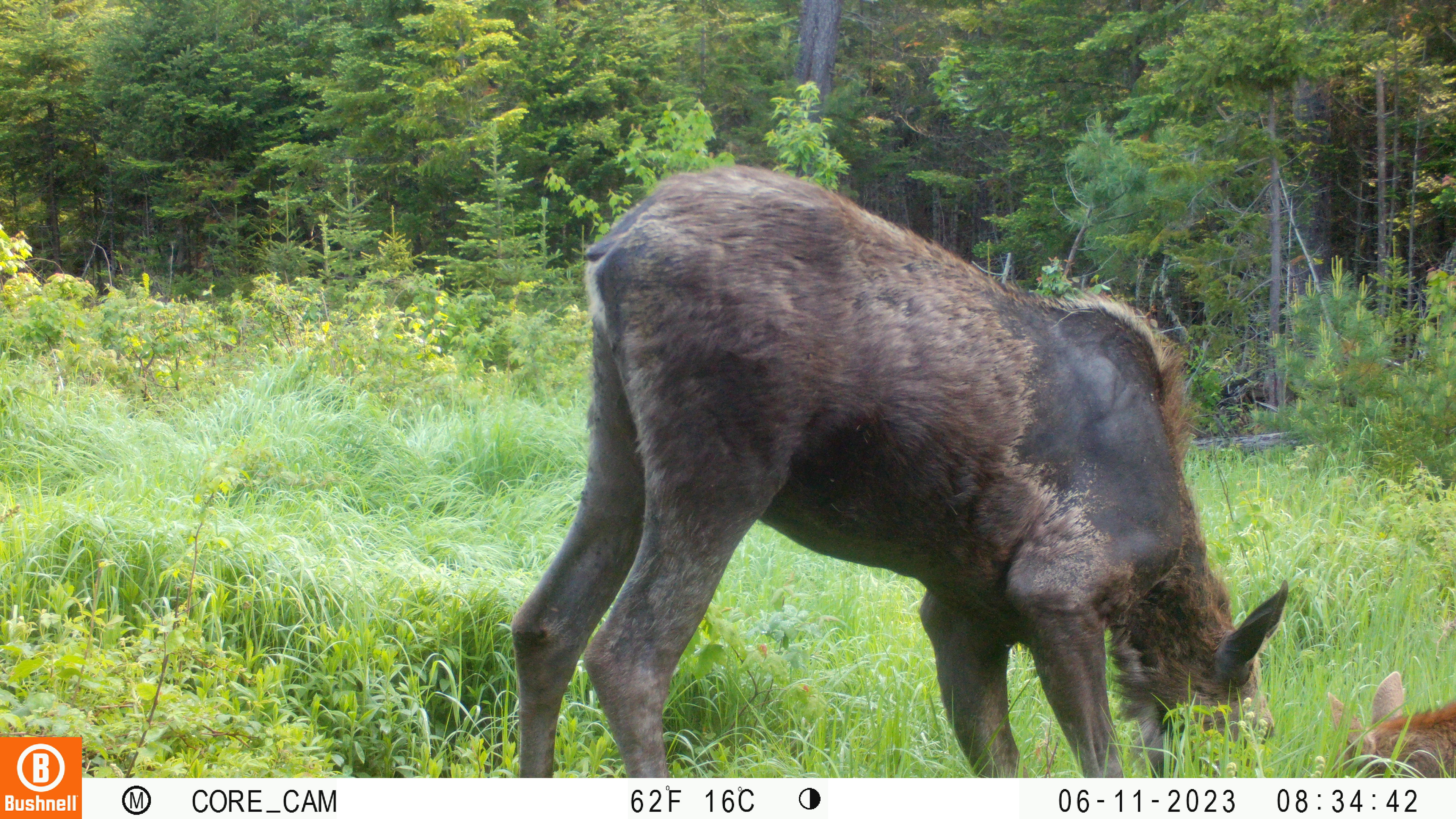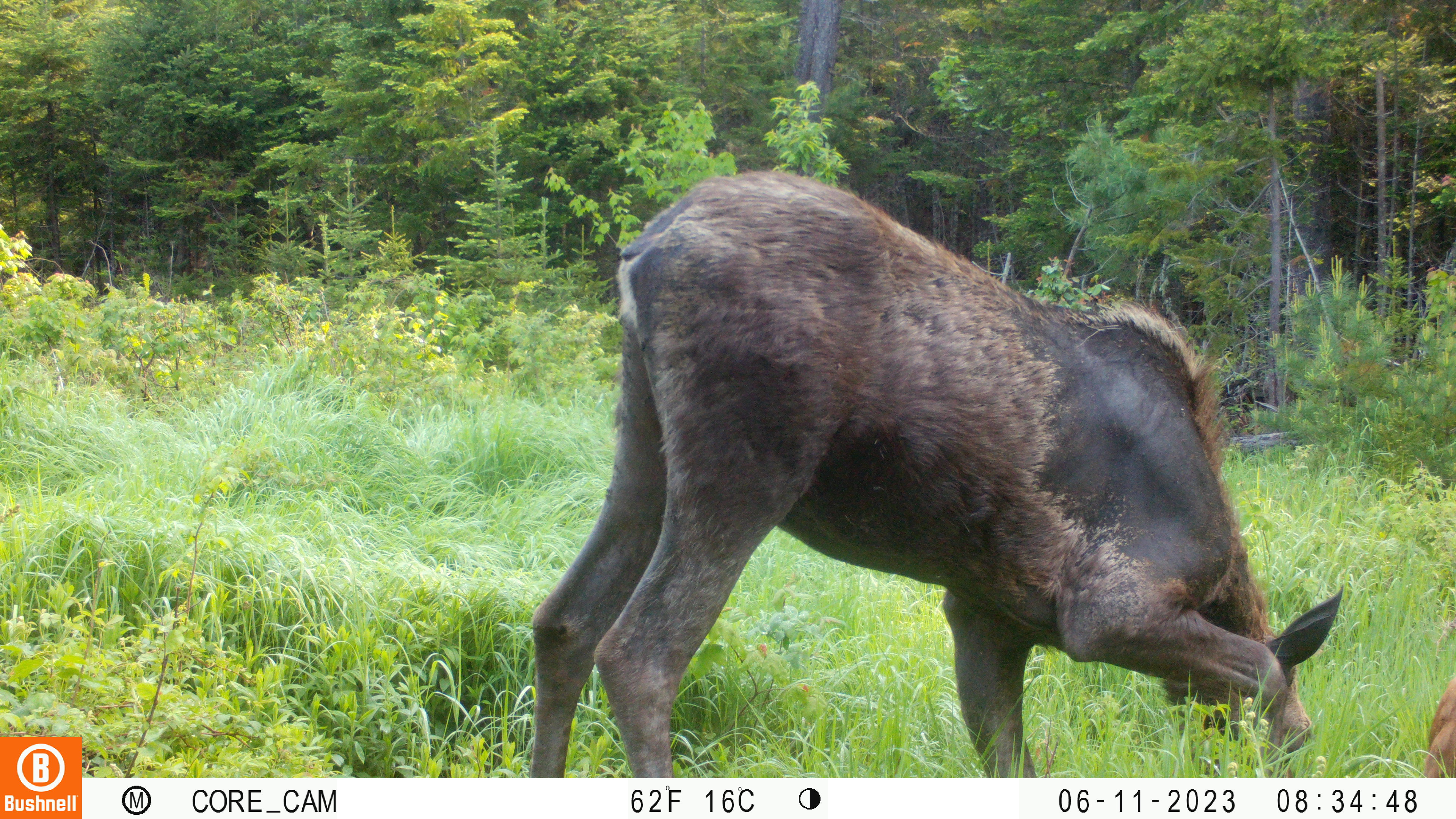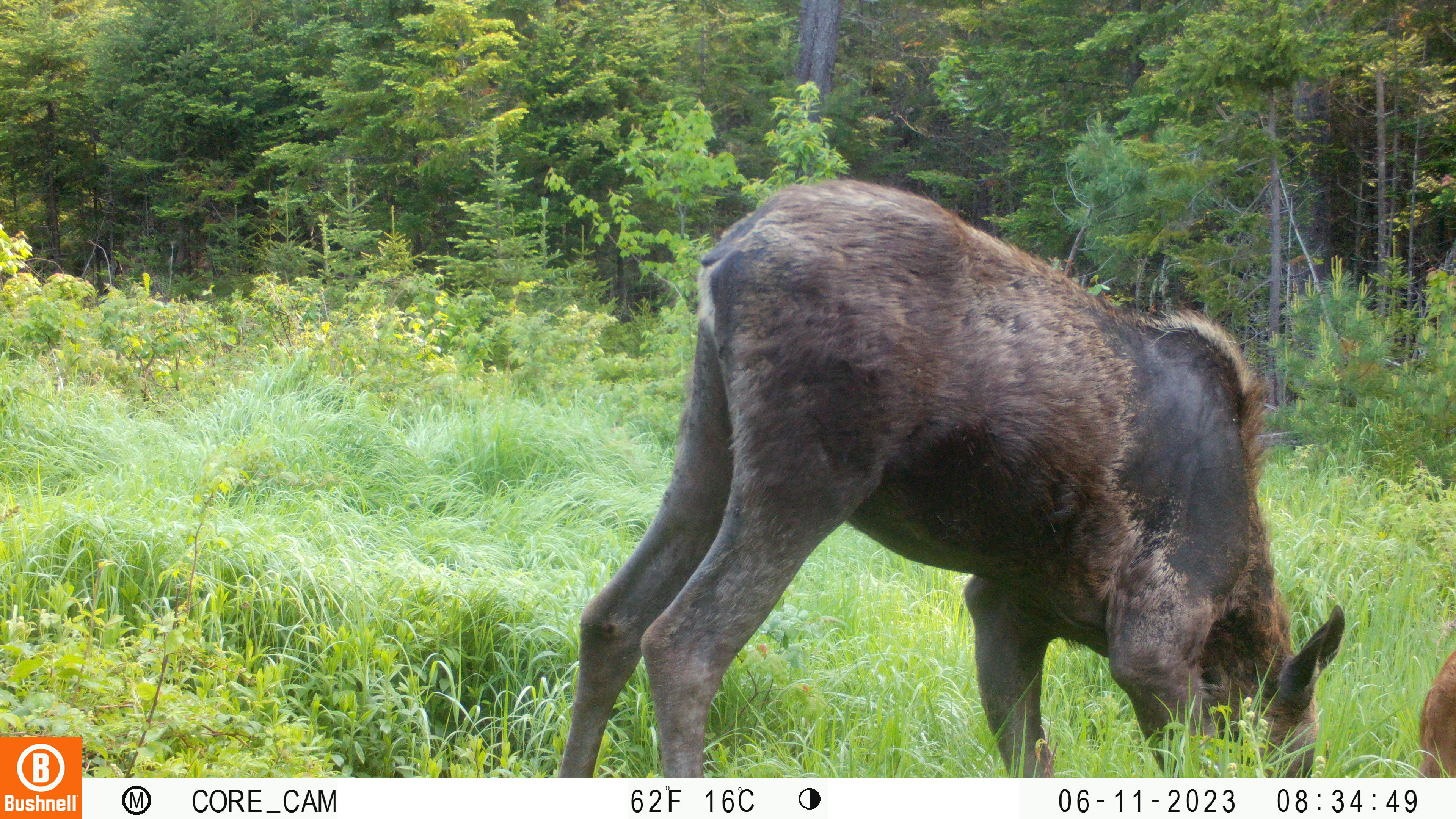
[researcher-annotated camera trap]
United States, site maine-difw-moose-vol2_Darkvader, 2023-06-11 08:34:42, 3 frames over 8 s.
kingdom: Animalia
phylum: Chordata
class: Mammalia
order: Artiodactyla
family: Cervidae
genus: Alces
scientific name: Alces alces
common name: moose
Moose (Alces alces).